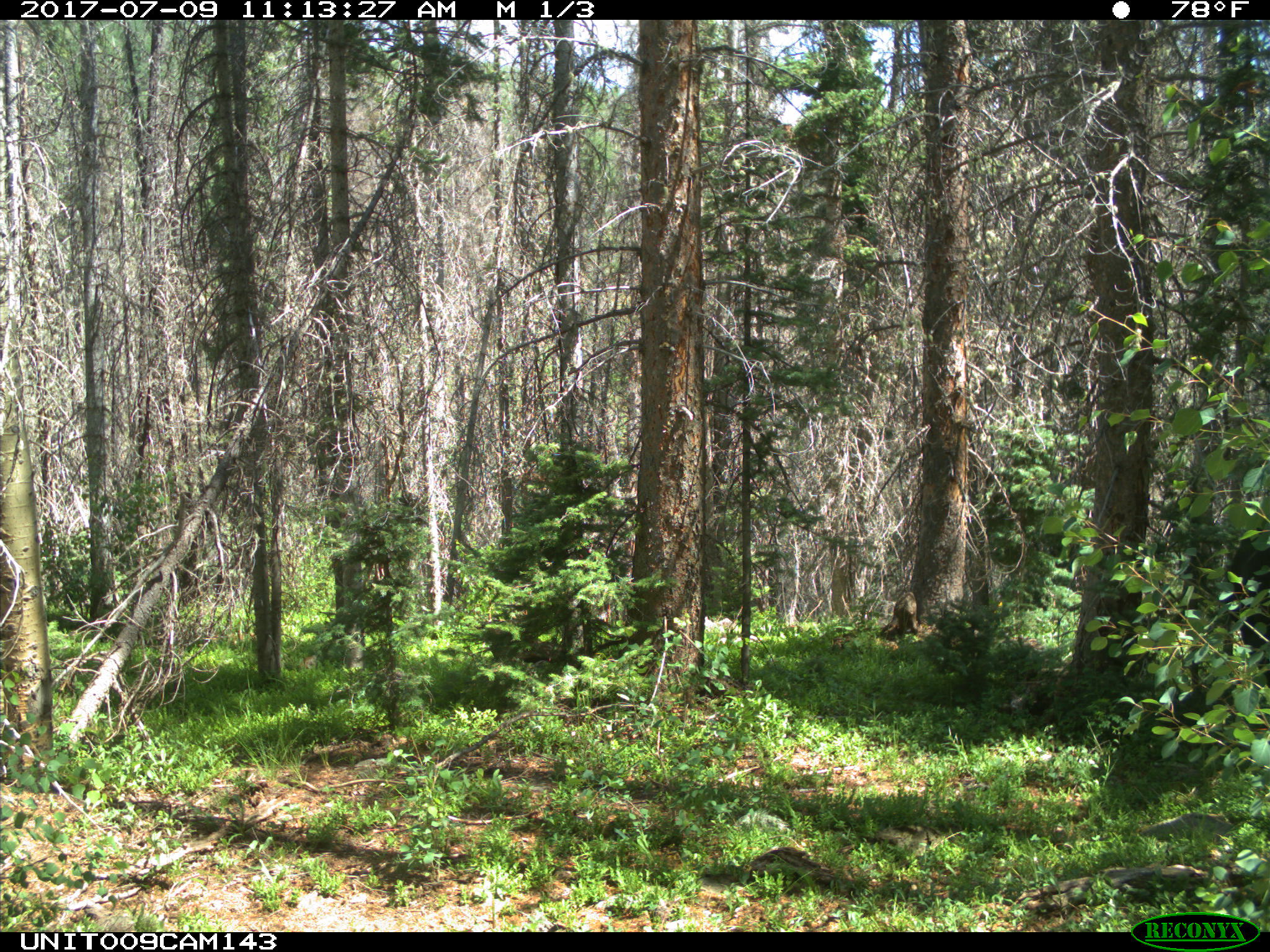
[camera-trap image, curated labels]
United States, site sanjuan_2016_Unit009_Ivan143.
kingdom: Animalia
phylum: Chordata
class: Mammalia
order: Artiodactyla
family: Bovidae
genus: Bos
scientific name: Bos taurus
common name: domestic cow